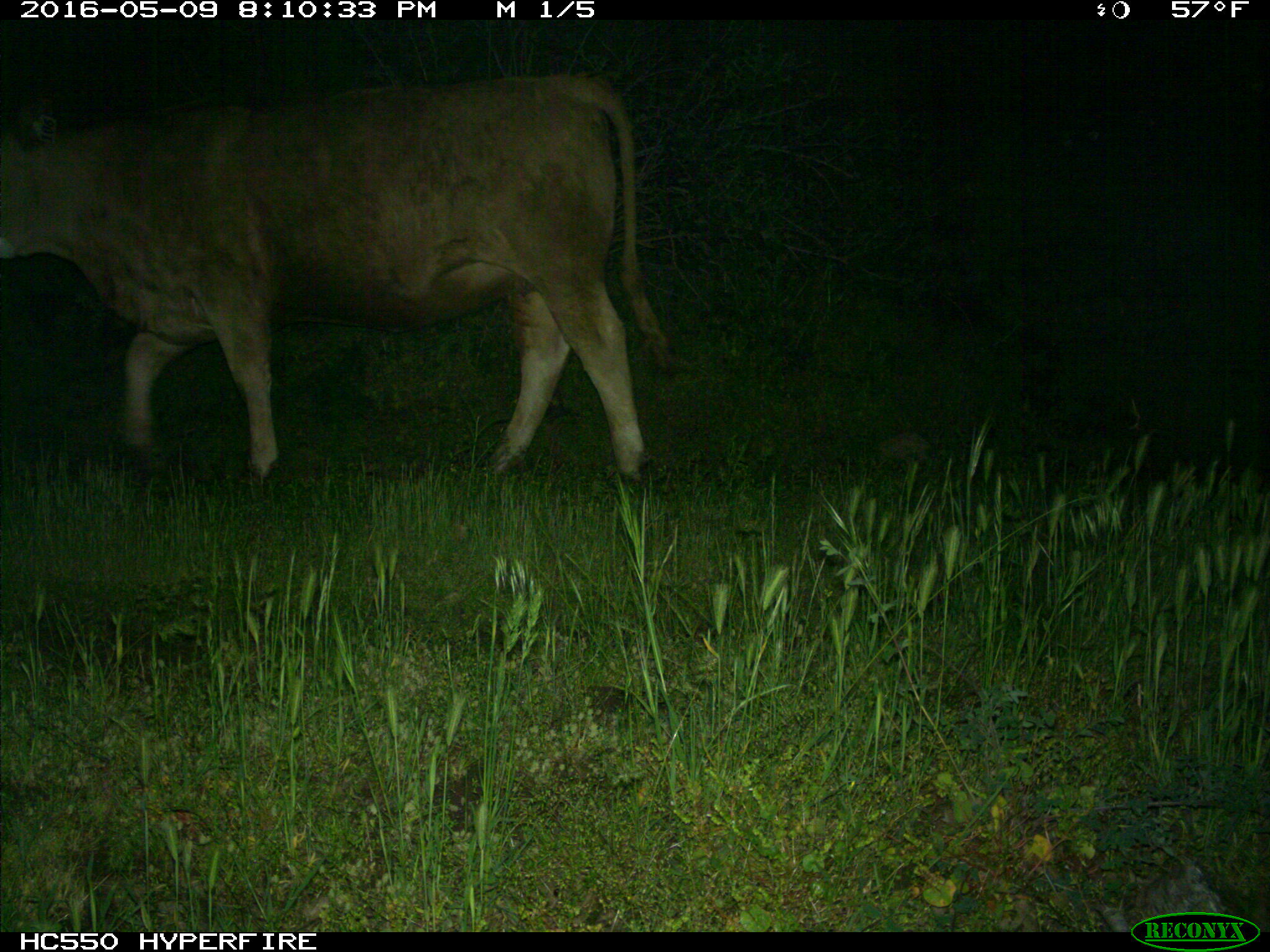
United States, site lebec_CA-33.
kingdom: Animalia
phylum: Chordata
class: Mammalia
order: Artiodactyla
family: Bovidae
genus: Bos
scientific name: Bos taurus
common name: domestic cow